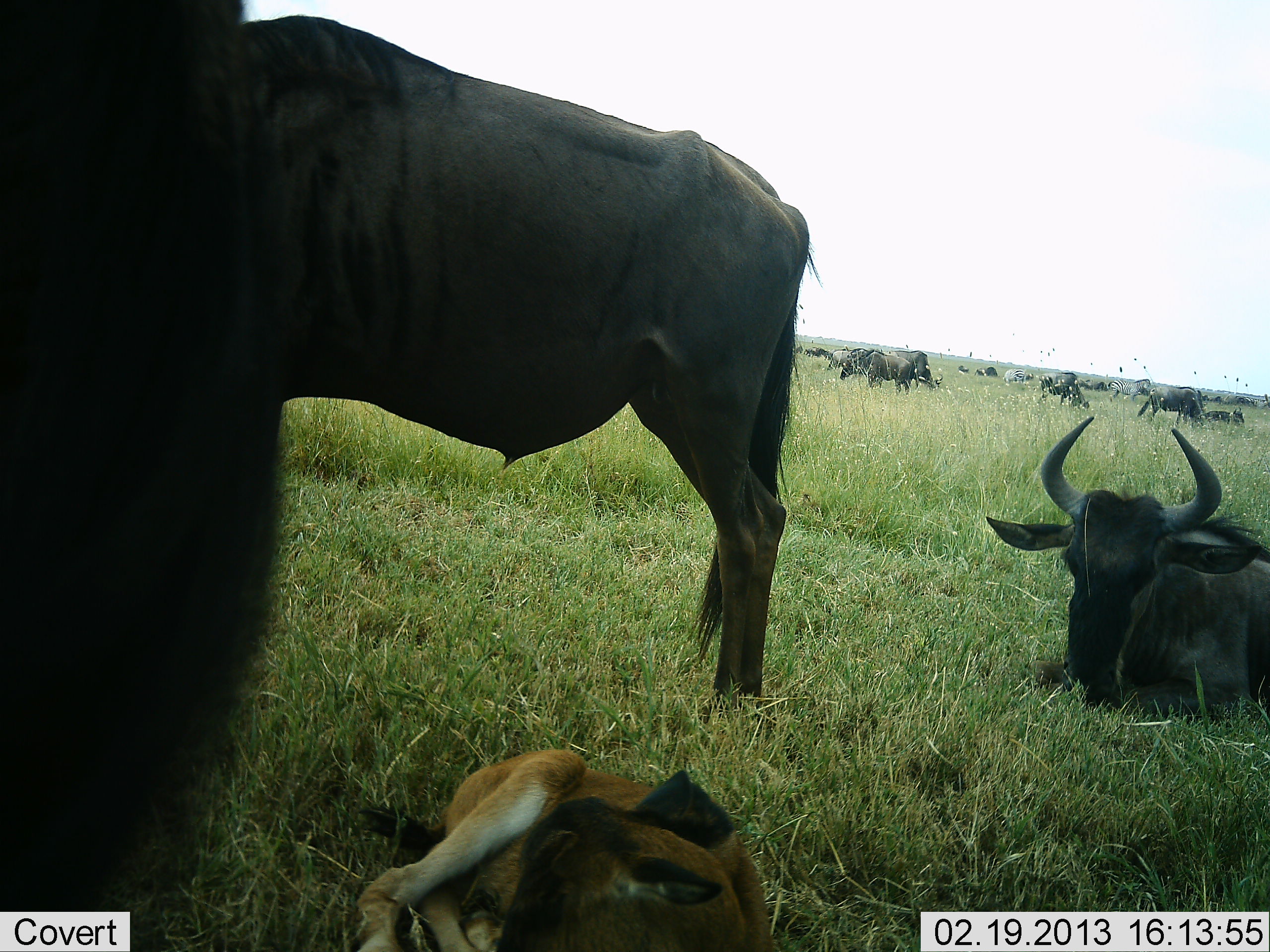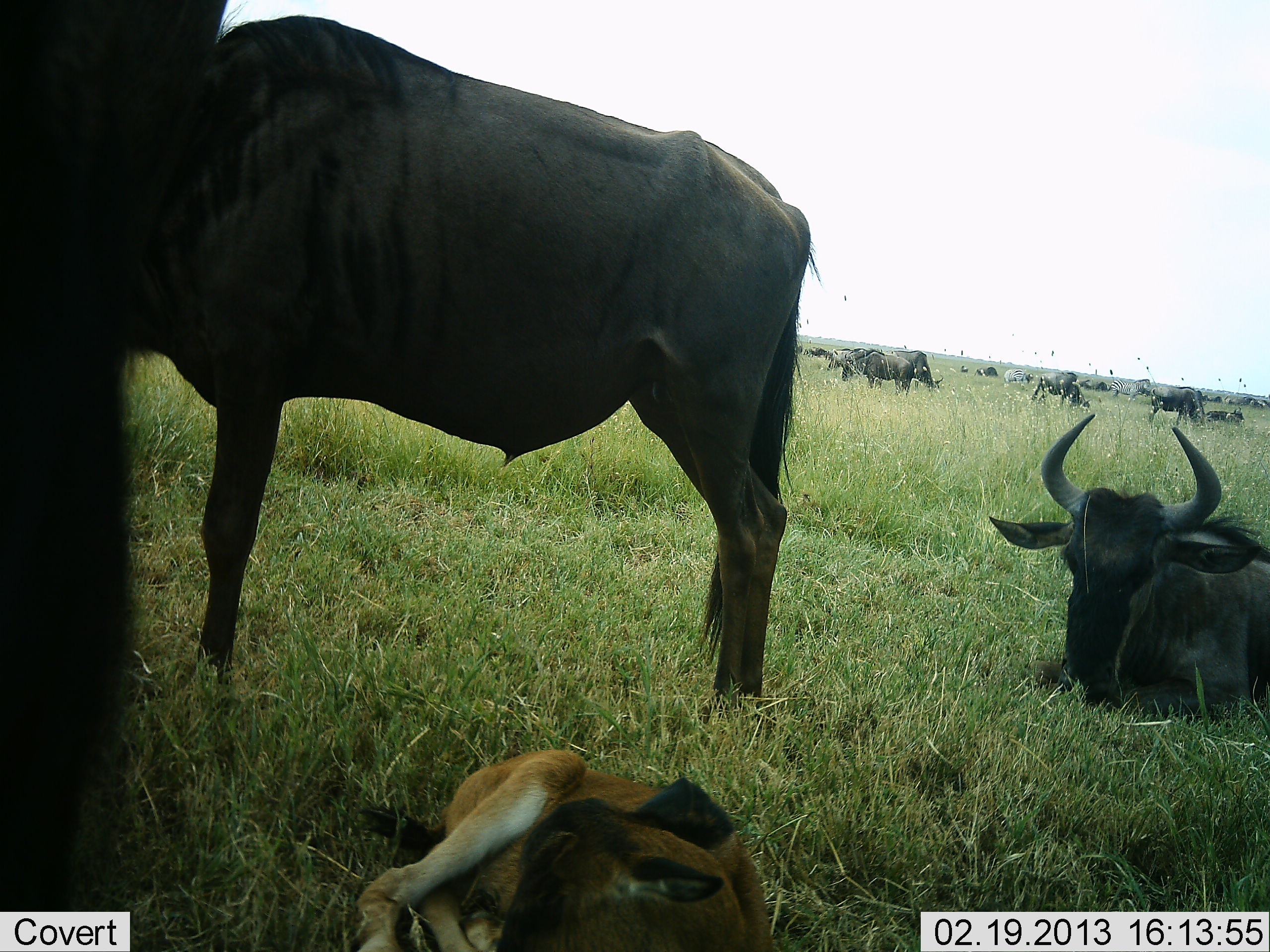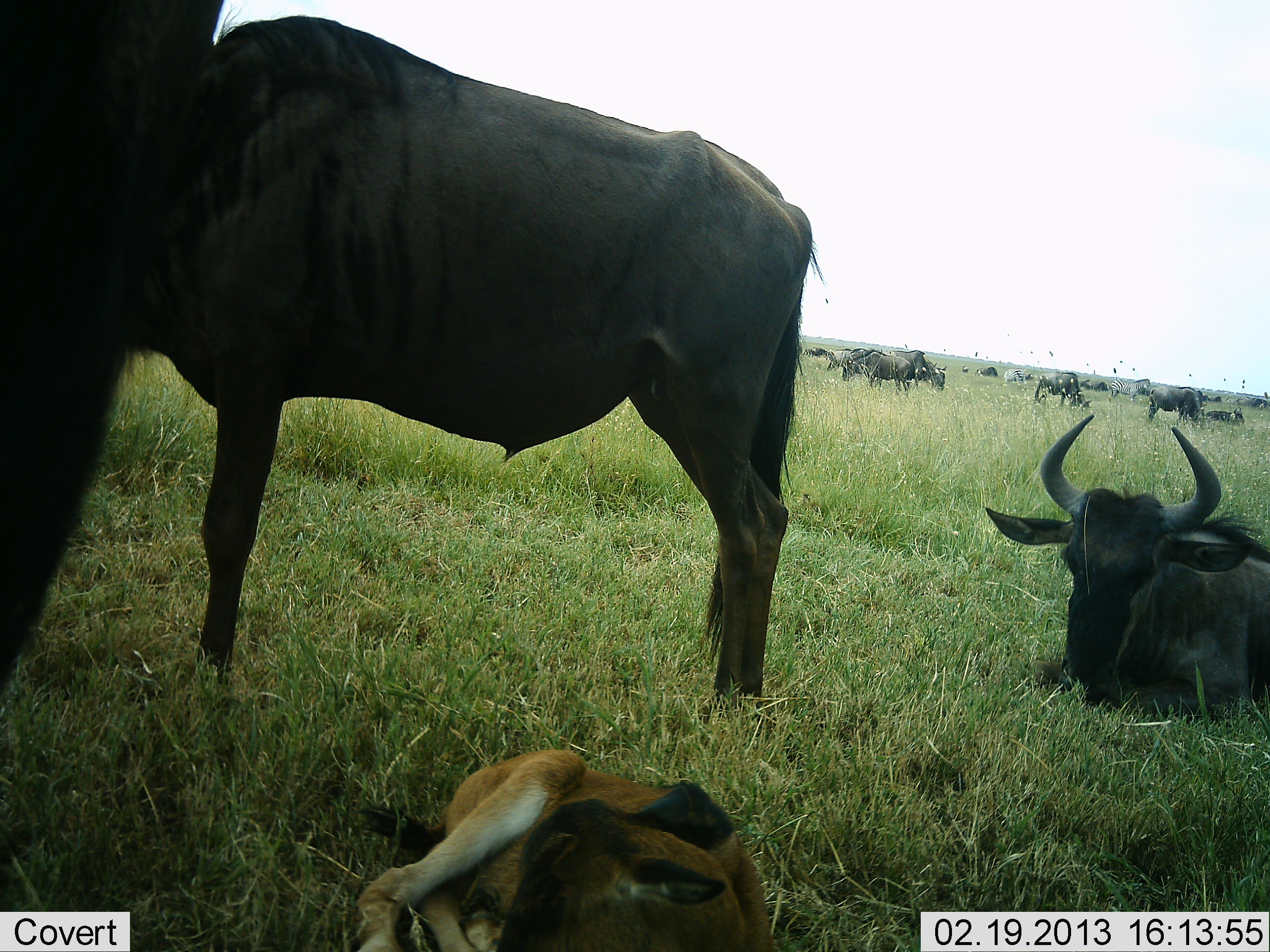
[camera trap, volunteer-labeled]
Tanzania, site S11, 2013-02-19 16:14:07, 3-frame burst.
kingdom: Animalia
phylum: Chordata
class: Mammalia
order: Artiodactyla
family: Bovidae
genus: Connochaetes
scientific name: Connochaetes taurinus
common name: blue wildebeest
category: wildebeest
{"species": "wildebeest (blue wildebeest) (Connochaetes taurinus)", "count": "11-50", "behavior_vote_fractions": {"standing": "68%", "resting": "92%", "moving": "14%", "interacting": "16%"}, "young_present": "65%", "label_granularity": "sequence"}